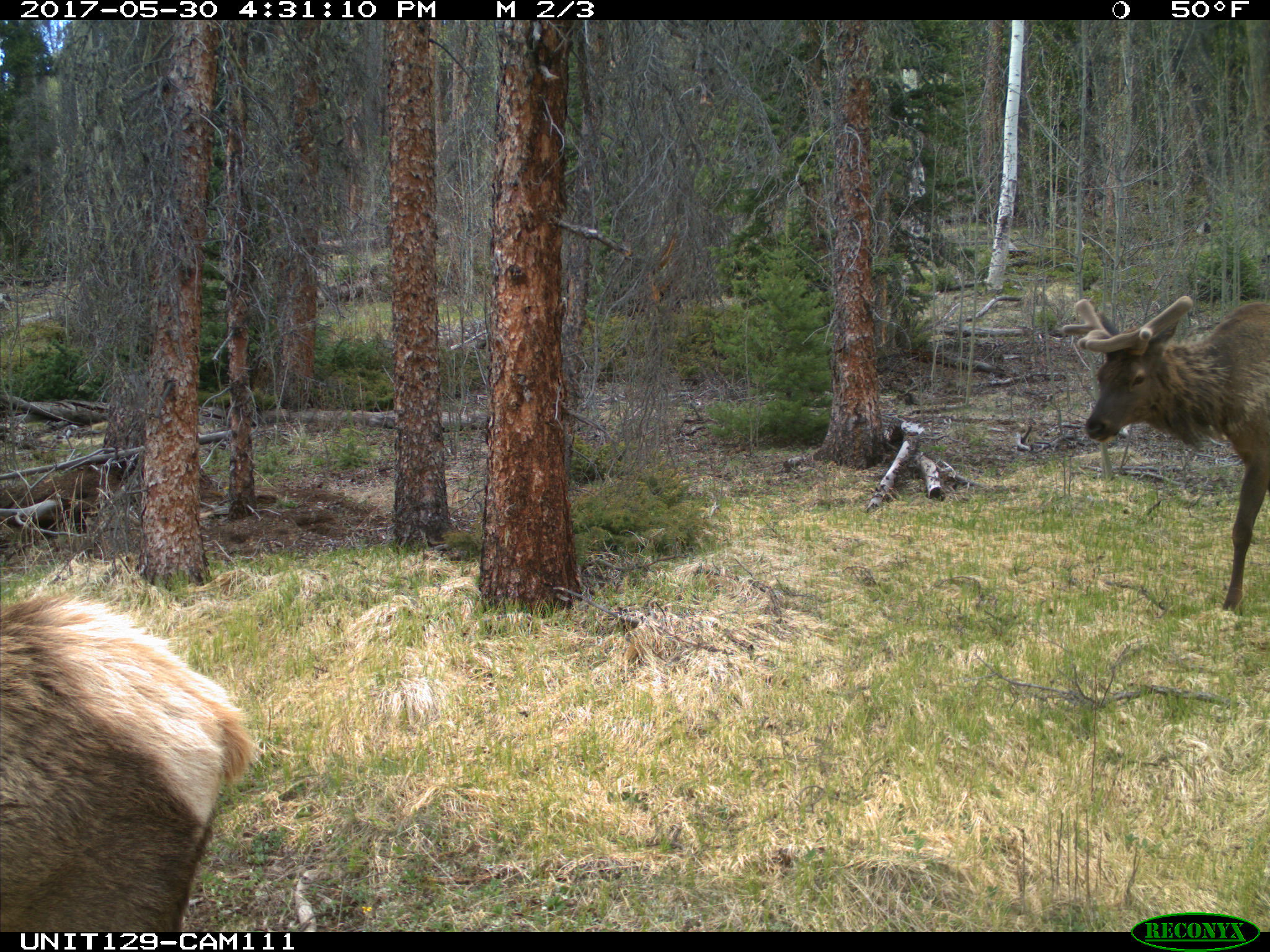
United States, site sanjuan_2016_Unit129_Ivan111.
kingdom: Animalia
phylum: Chordata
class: Mammalia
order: Artiodactyla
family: Cervidae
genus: Cervus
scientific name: Cervus elaphus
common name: red deer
Cervus elaphus (red deer).